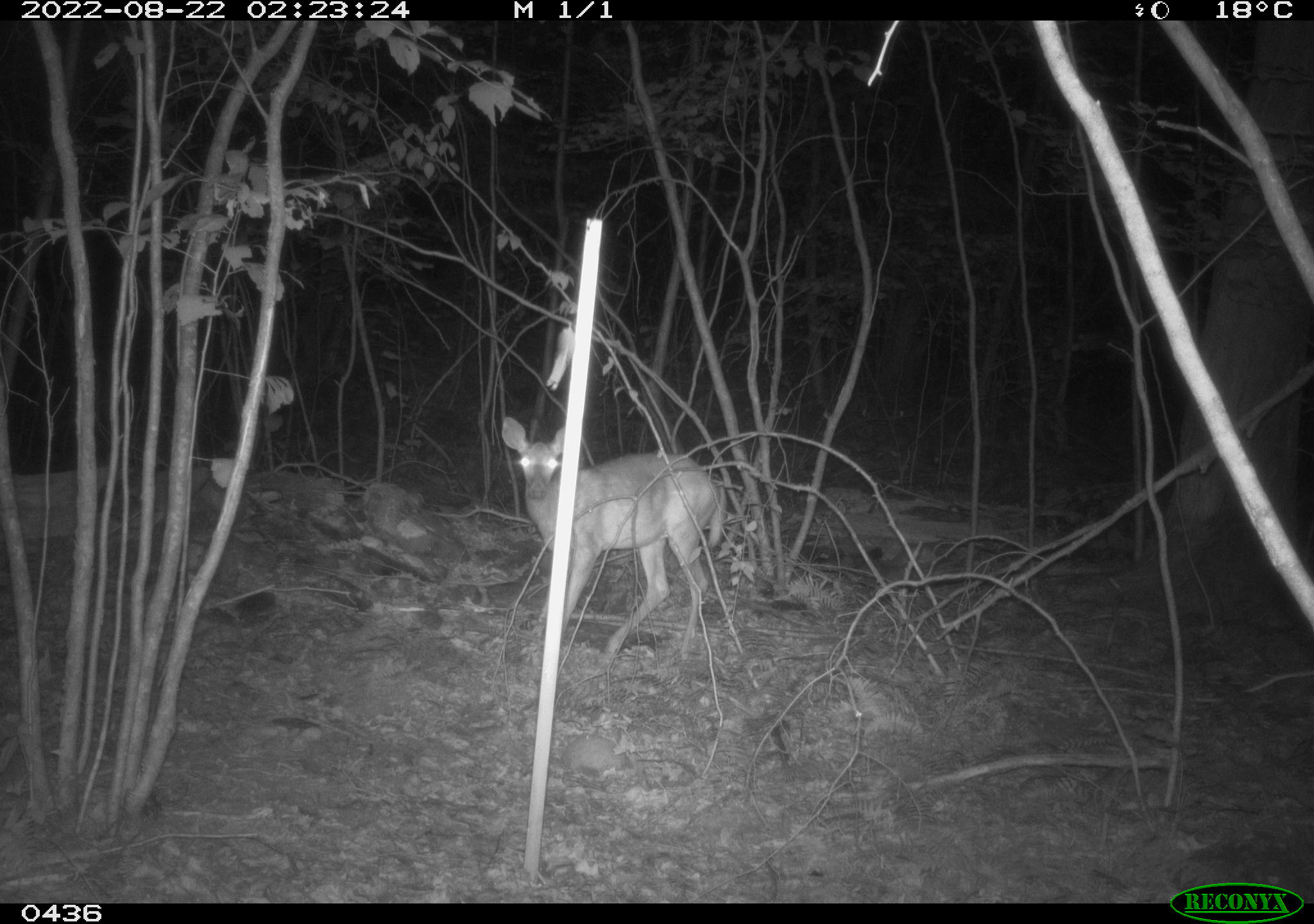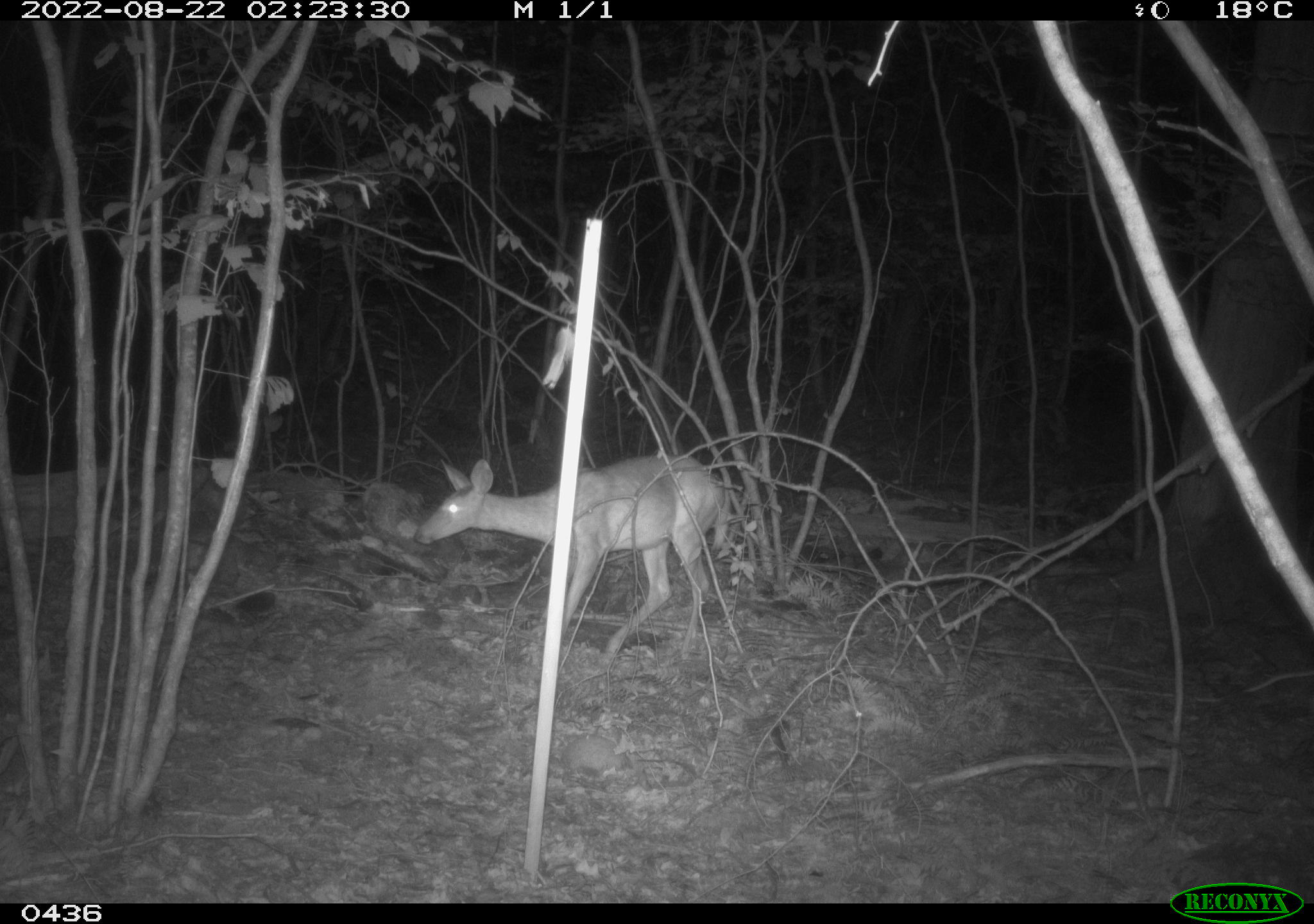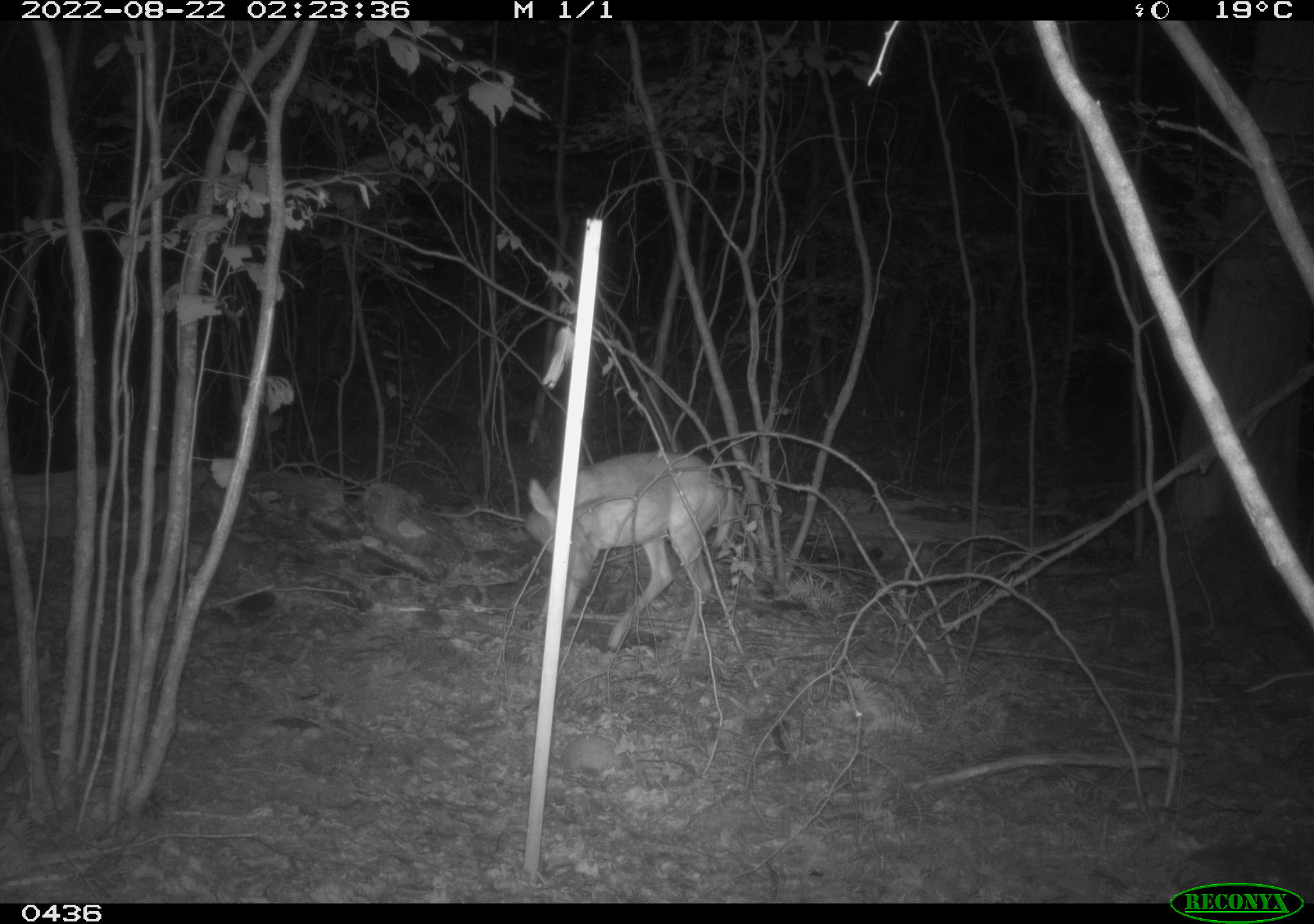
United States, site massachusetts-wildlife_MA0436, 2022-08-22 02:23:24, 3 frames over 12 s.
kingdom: Animalia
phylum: Chordata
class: Mammalia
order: Artiodactyla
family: Cervidae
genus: Odocoileus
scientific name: Odocoileus virginianus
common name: white-tailed deer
White-tailed deer (Odocoileus virginianus).